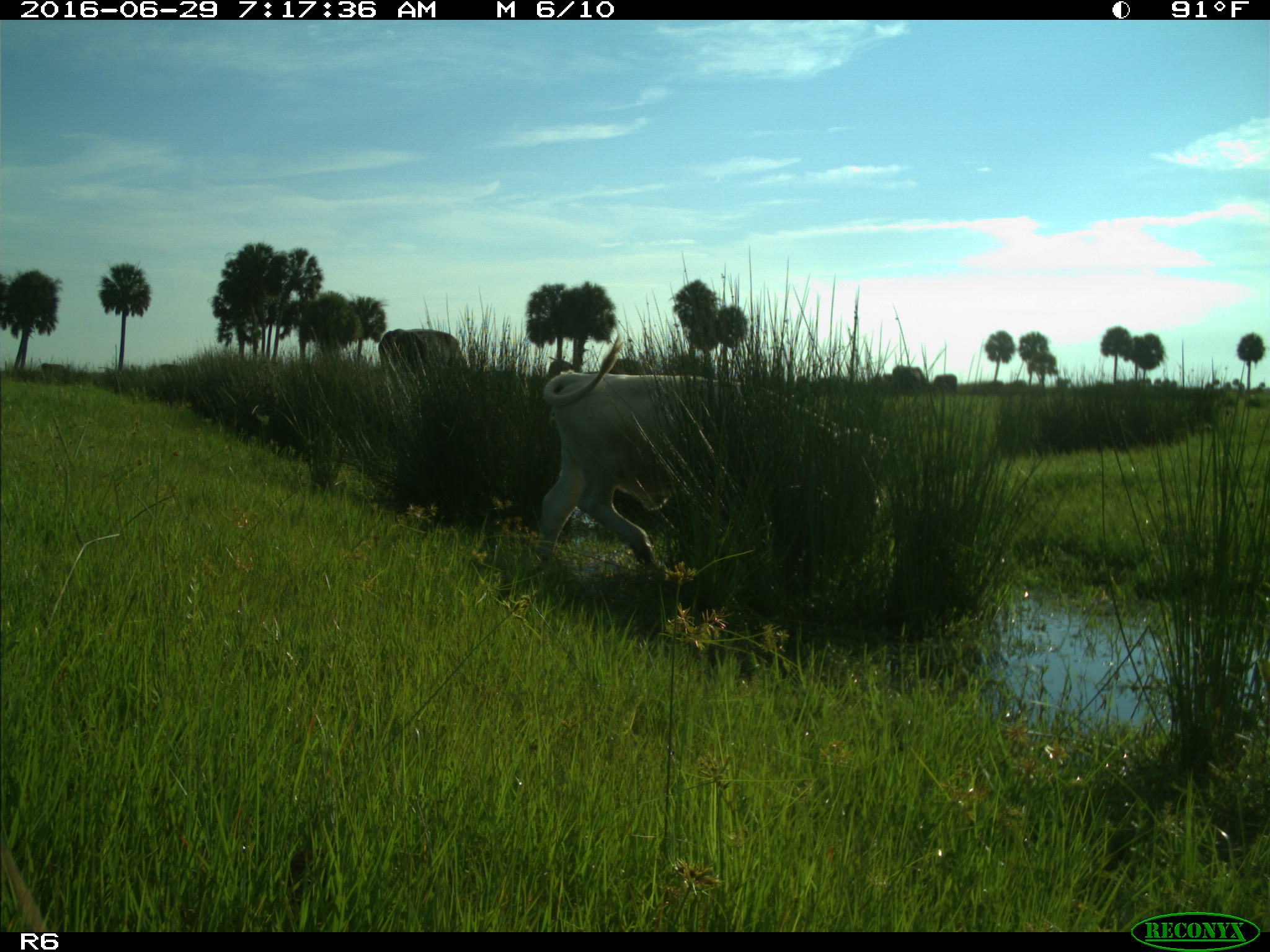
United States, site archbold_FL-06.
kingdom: Animalia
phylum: Chordata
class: Mammalia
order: Artiodactyla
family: Bovidae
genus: Bos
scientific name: Bos taurus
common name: domestic cow